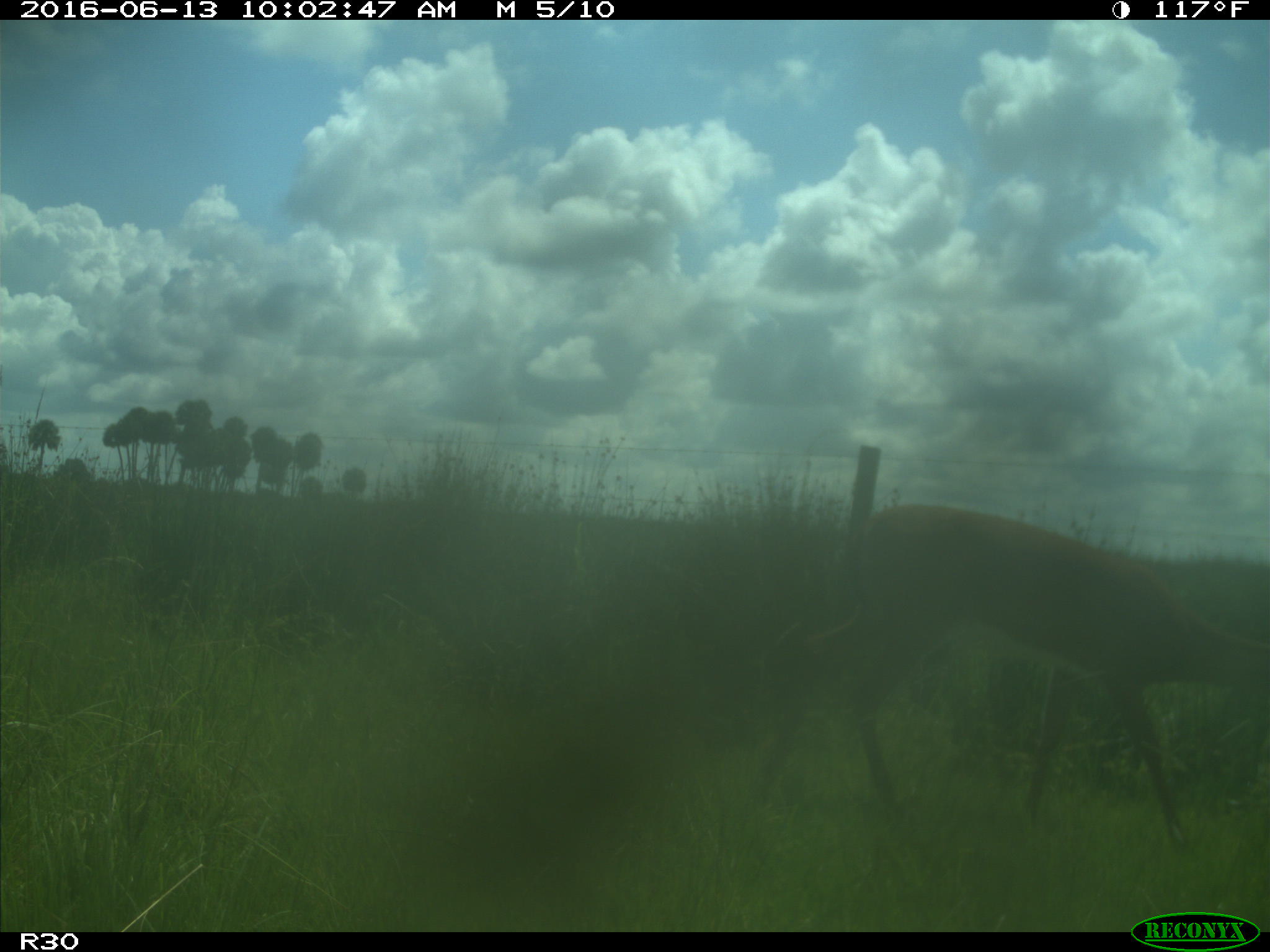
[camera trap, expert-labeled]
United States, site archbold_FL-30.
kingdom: Animalia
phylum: Chordata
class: Mammalia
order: Artiodactyla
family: Cervidae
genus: Odocoileus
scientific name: Odocoileus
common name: deer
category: unidentified deer